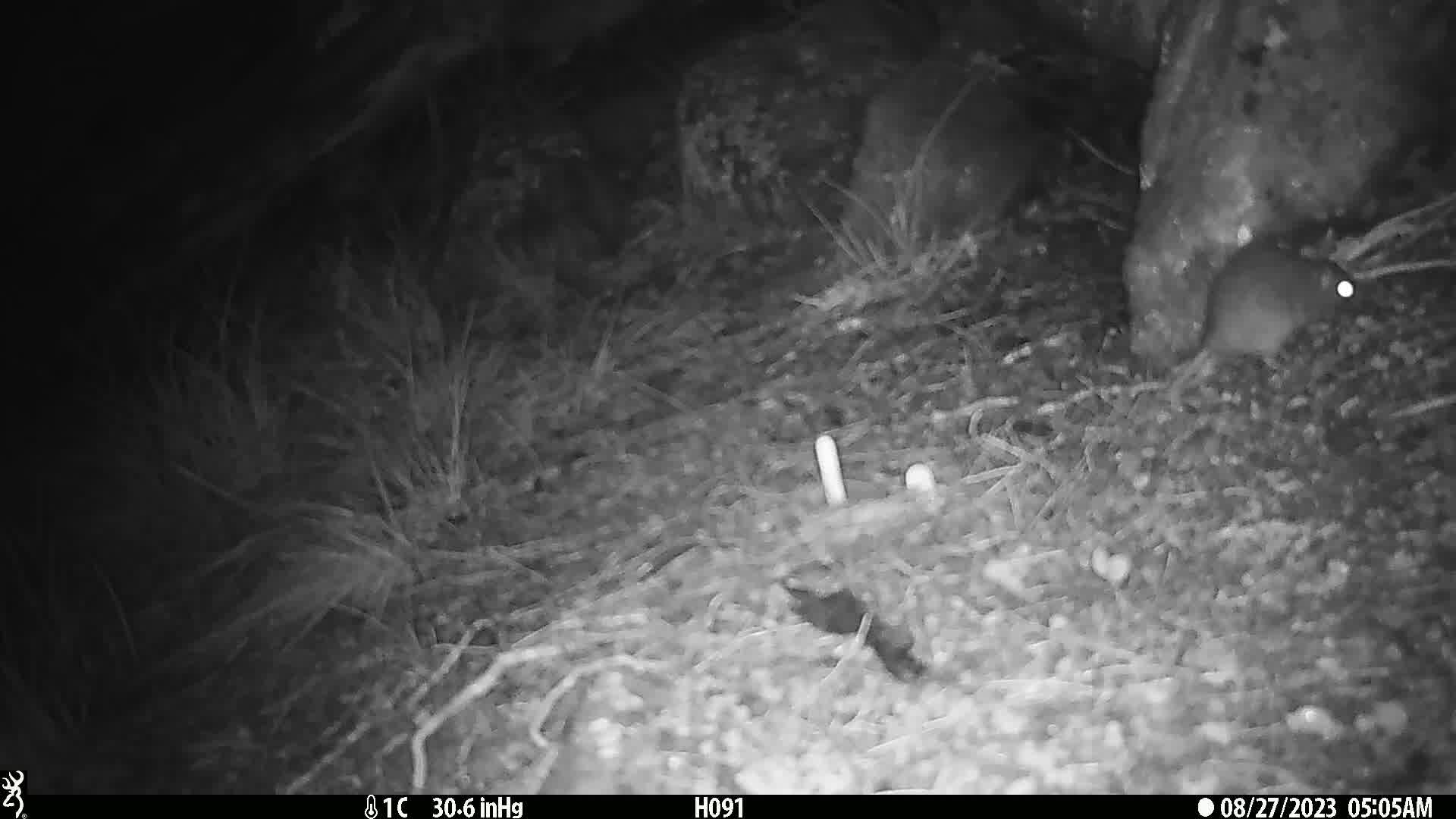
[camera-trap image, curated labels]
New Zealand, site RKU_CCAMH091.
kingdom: Animalia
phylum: Chordata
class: Mammalia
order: Rodentia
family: Muridae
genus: Rattus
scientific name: Rattus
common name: rat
Rat (Rattus).